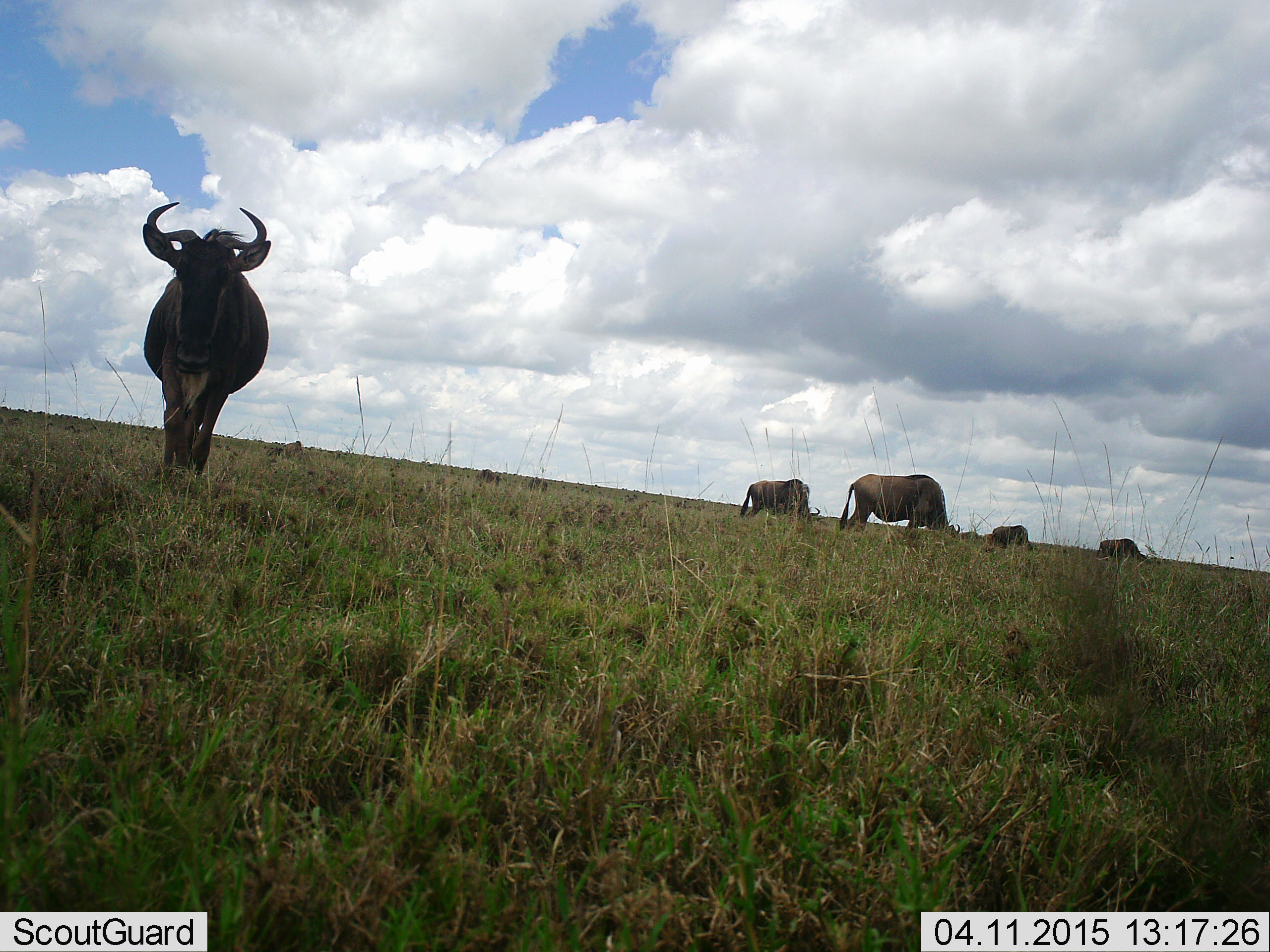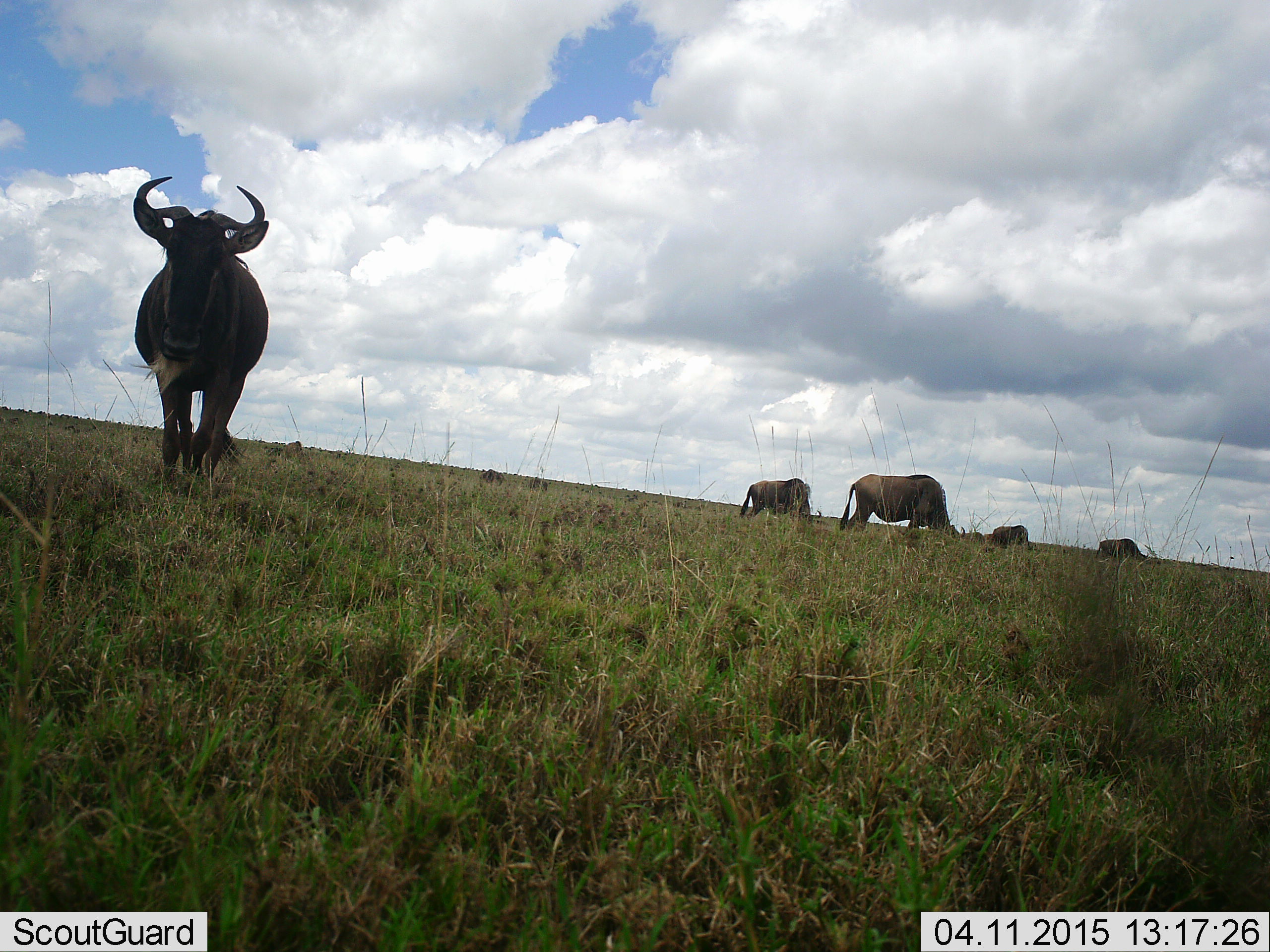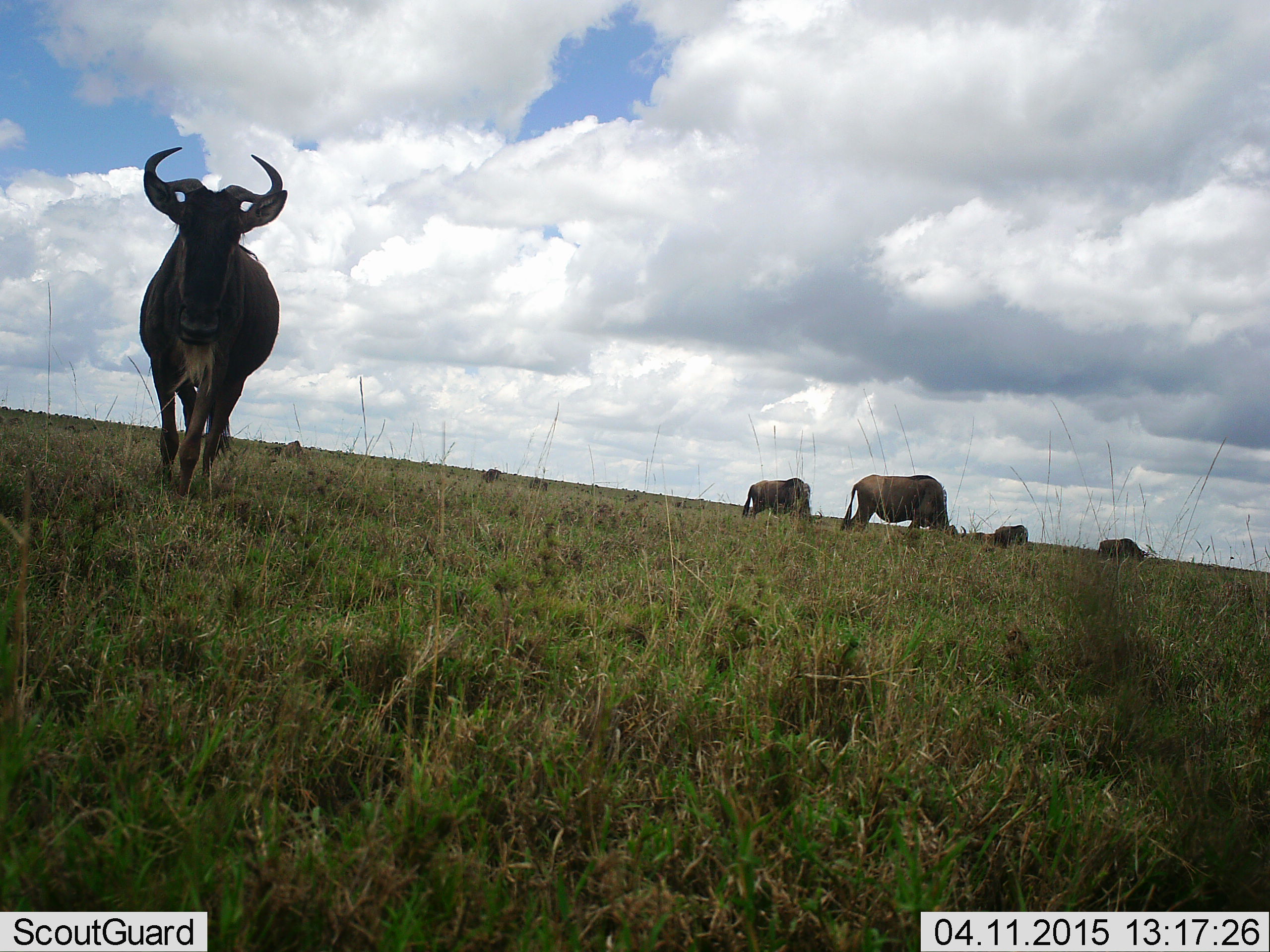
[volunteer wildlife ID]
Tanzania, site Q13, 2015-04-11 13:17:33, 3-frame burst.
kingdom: Animalia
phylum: Chordata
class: Mammalia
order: Artiodactyla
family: Bovidae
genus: Connochaetes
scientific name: Connochaetes taurinus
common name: blue wildebeest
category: wildebeest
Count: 5.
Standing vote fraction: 10%.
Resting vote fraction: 10%.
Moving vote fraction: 80%.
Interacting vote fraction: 0%.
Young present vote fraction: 0%.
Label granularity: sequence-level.